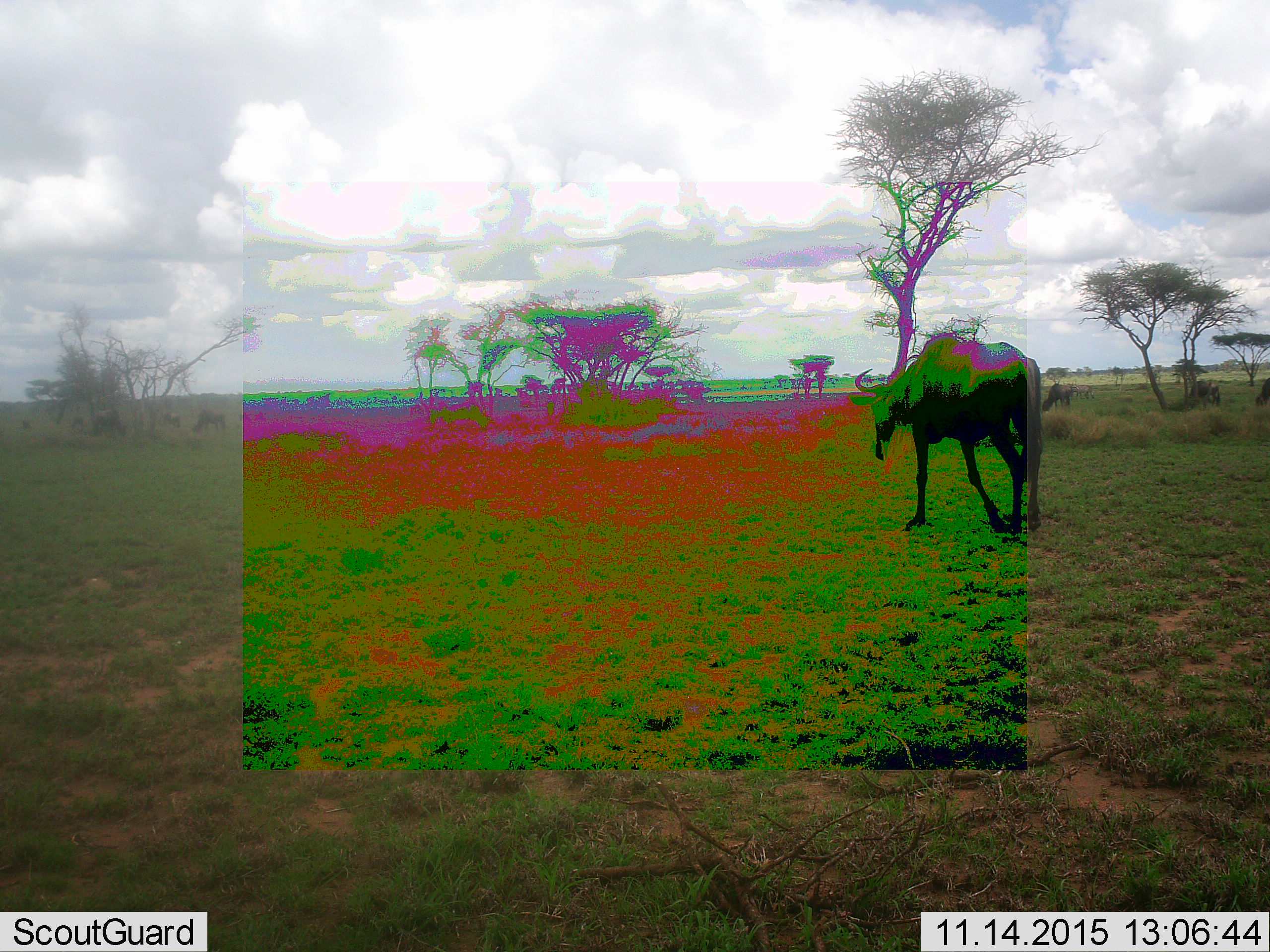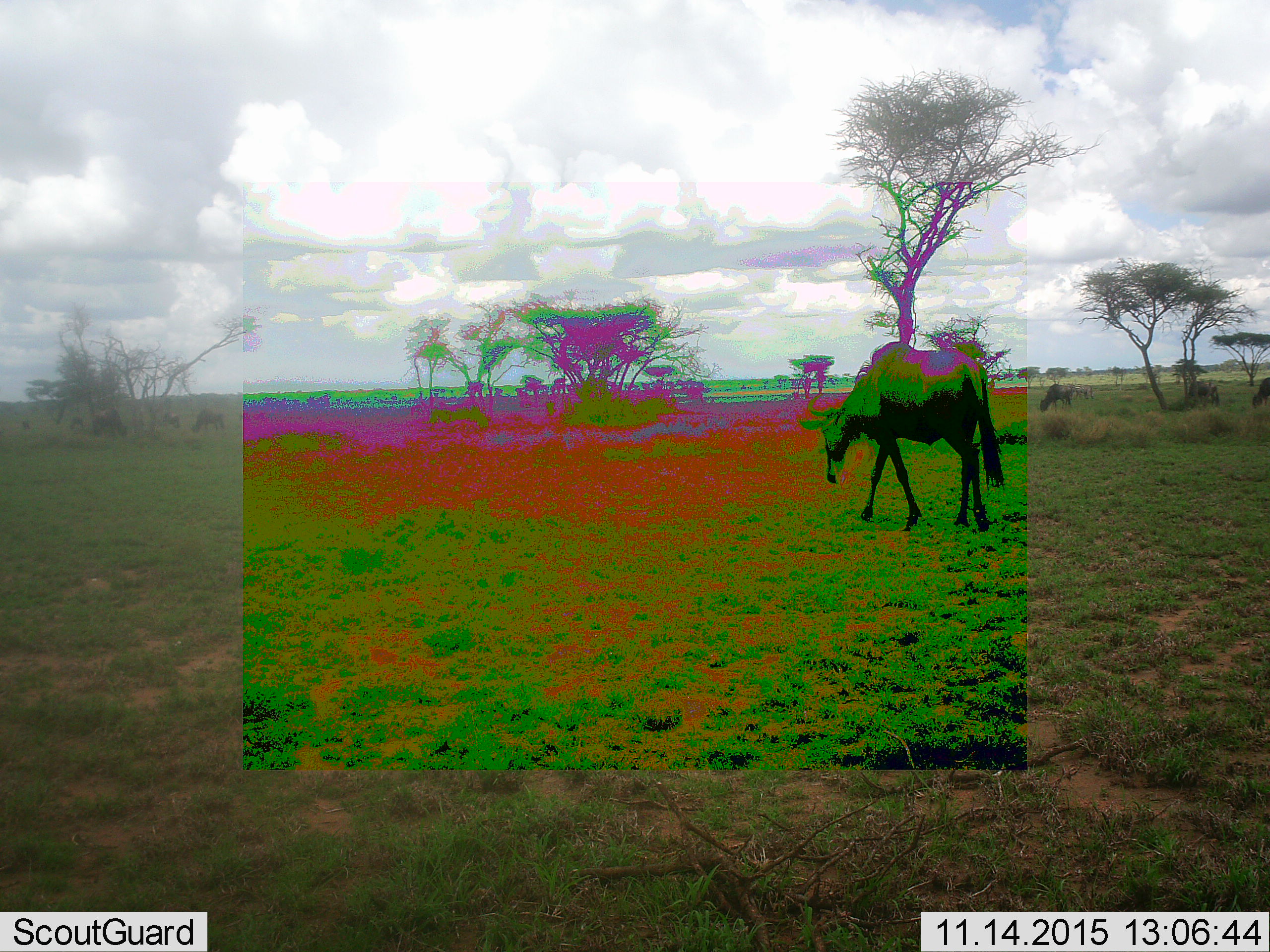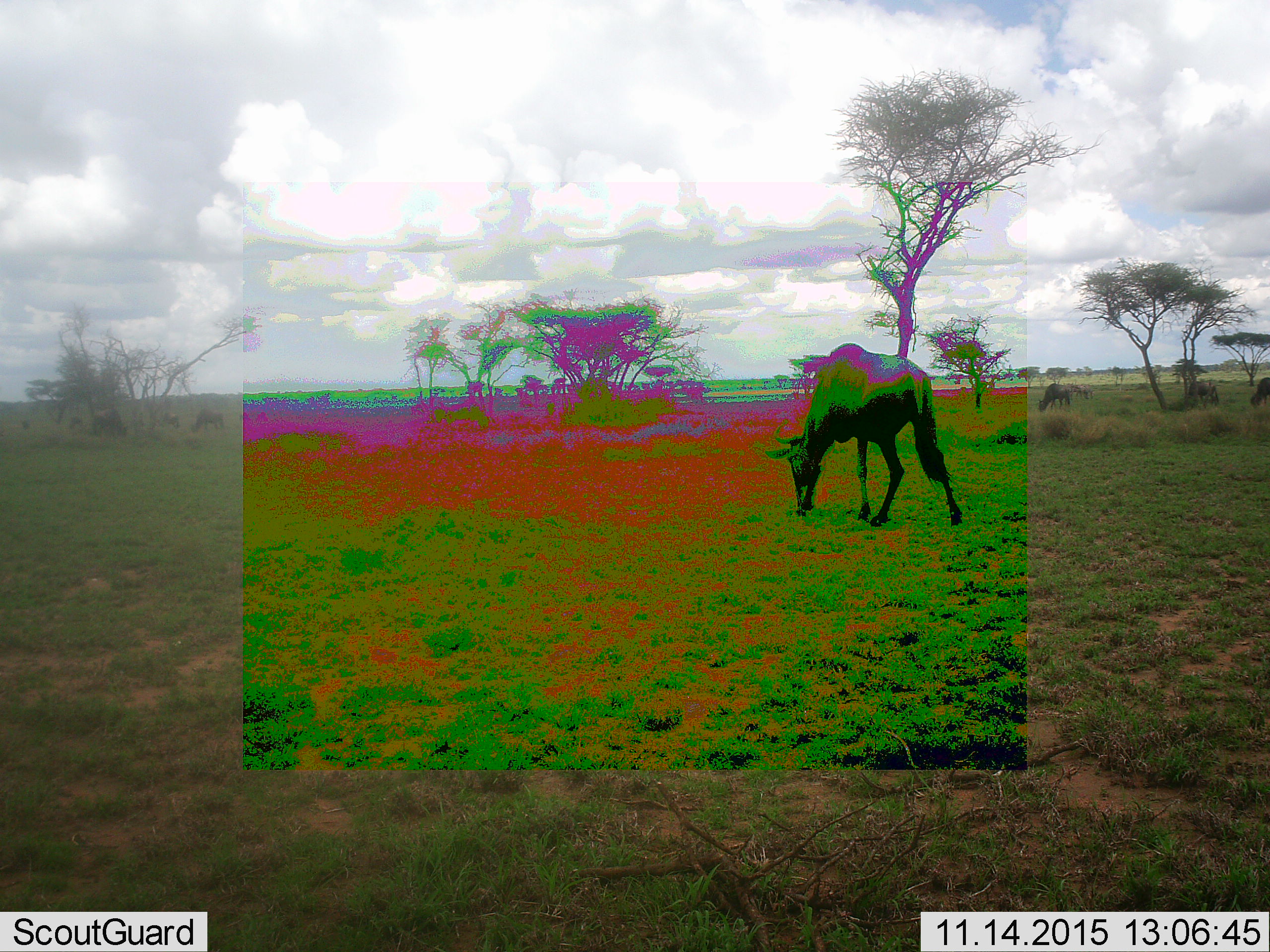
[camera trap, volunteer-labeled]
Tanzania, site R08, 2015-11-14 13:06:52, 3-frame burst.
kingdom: Animalia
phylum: Chordata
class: Mammalia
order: Artiodactyla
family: Bovidae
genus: Connochaetes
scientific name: Connochaetes taurinus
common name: blue wildebeest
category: wildebeest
Wildebeest (blue wildebeest) (Connochaetes taurinus), count 11-50. Behavior (volunteer vote fractions): standing 40%, resting 0%, moving 70%, interacting 0%. Young present (vote fraction): 20%. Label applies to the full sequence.